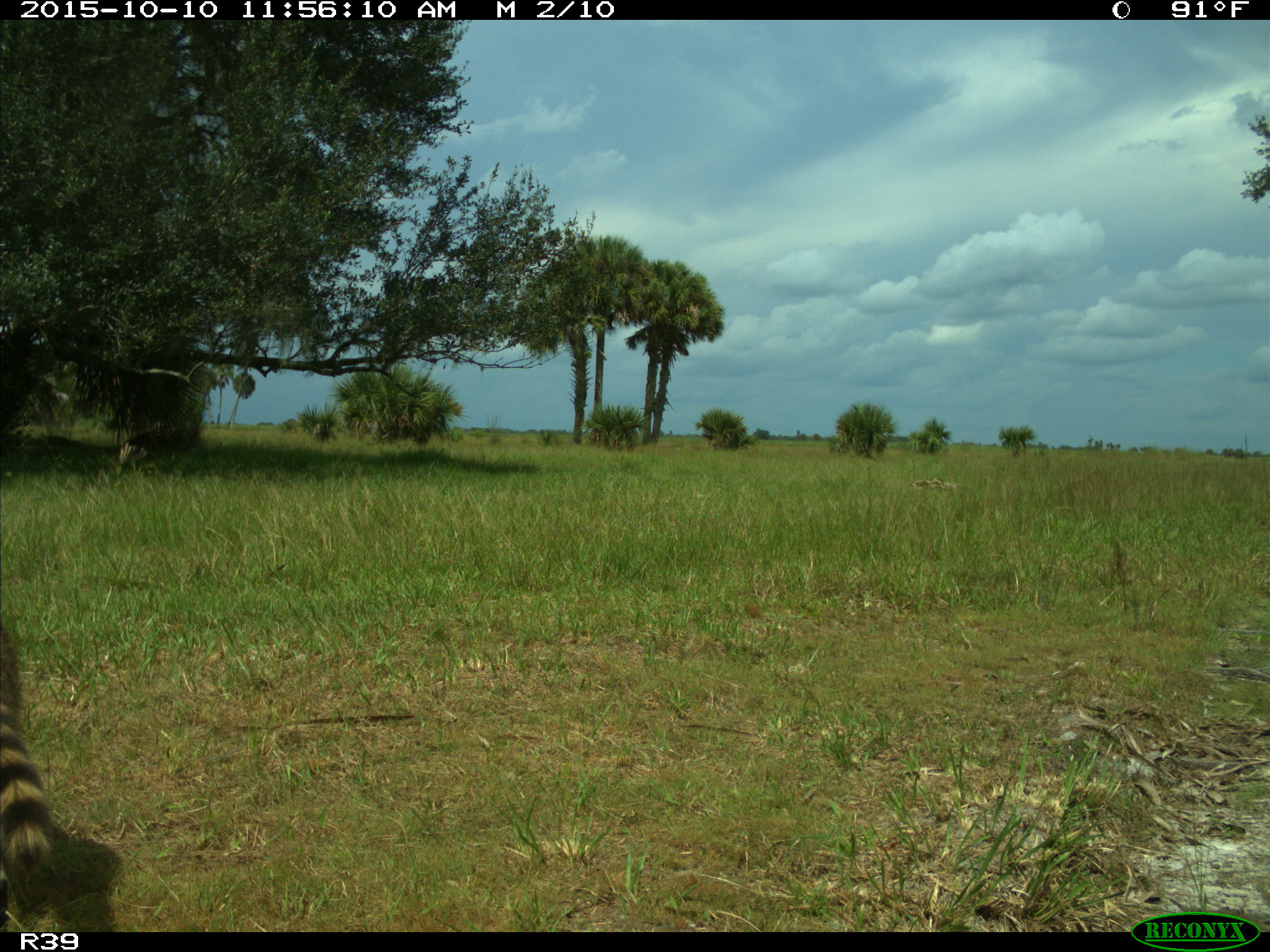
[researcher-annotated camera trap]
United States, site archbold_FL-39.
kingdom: Animalia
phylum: Chordata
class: Mammalia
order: Carnivora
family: Procyonidae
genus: Procyon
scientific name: Procyon lotor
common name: common raccoon